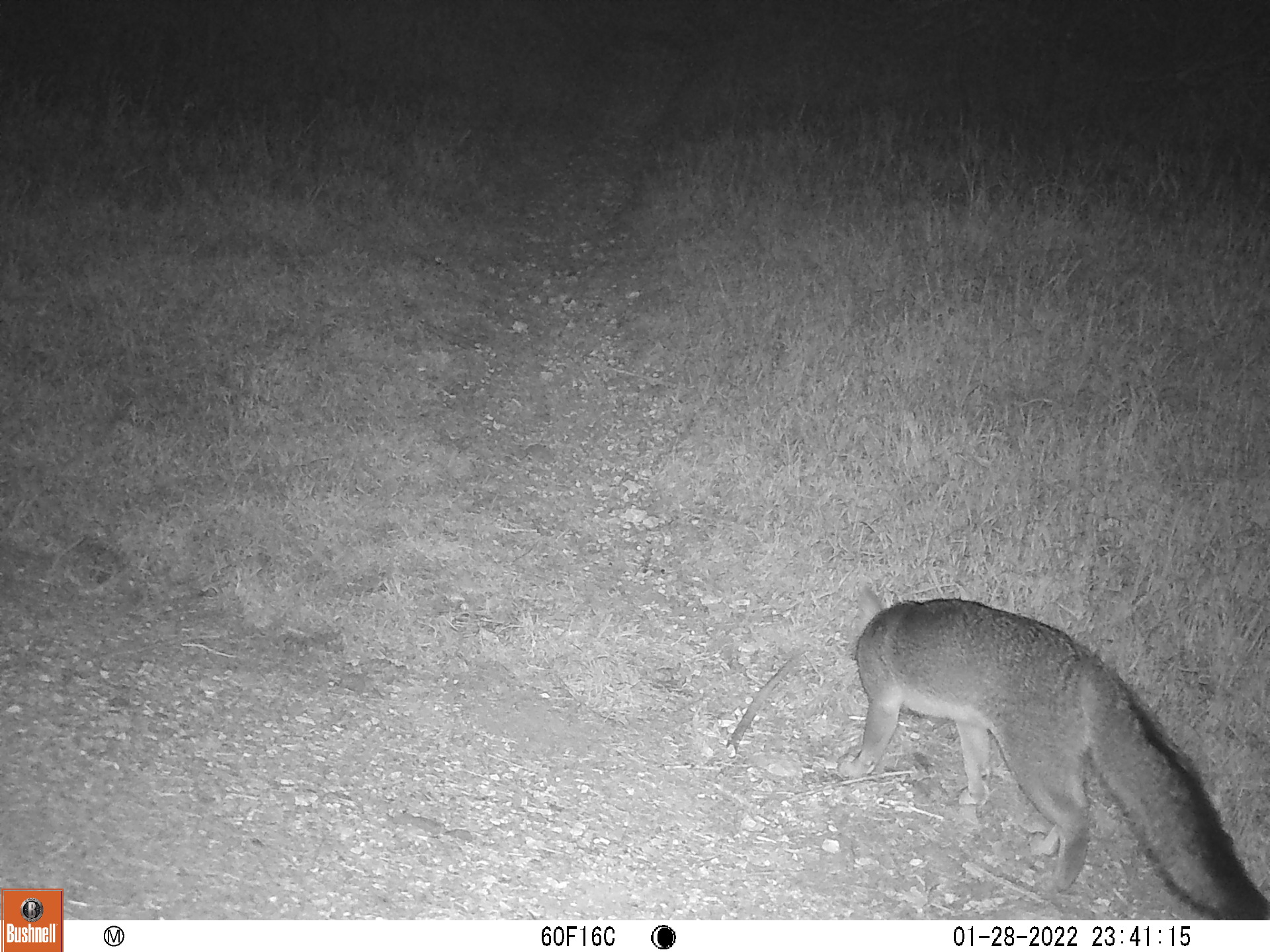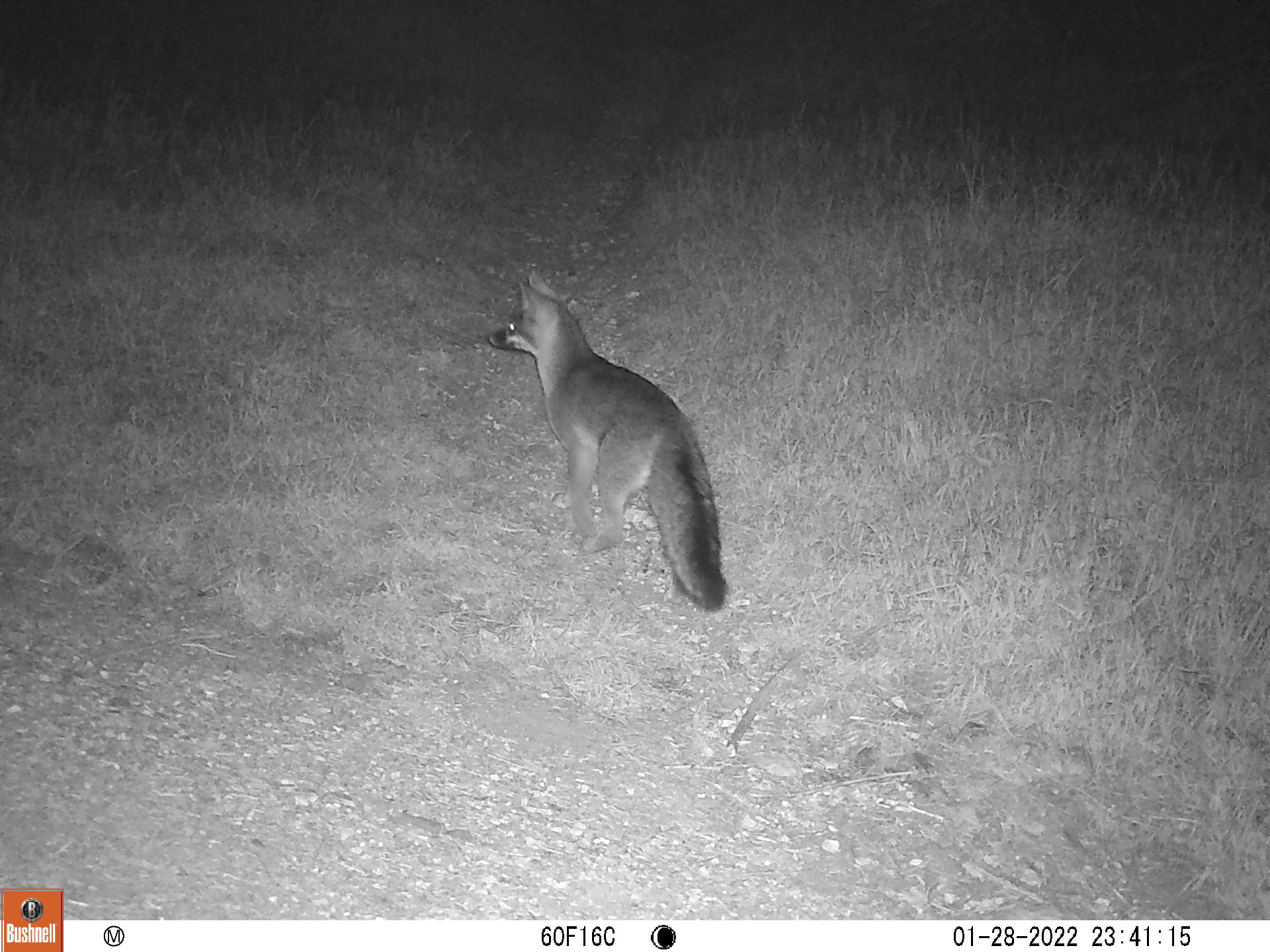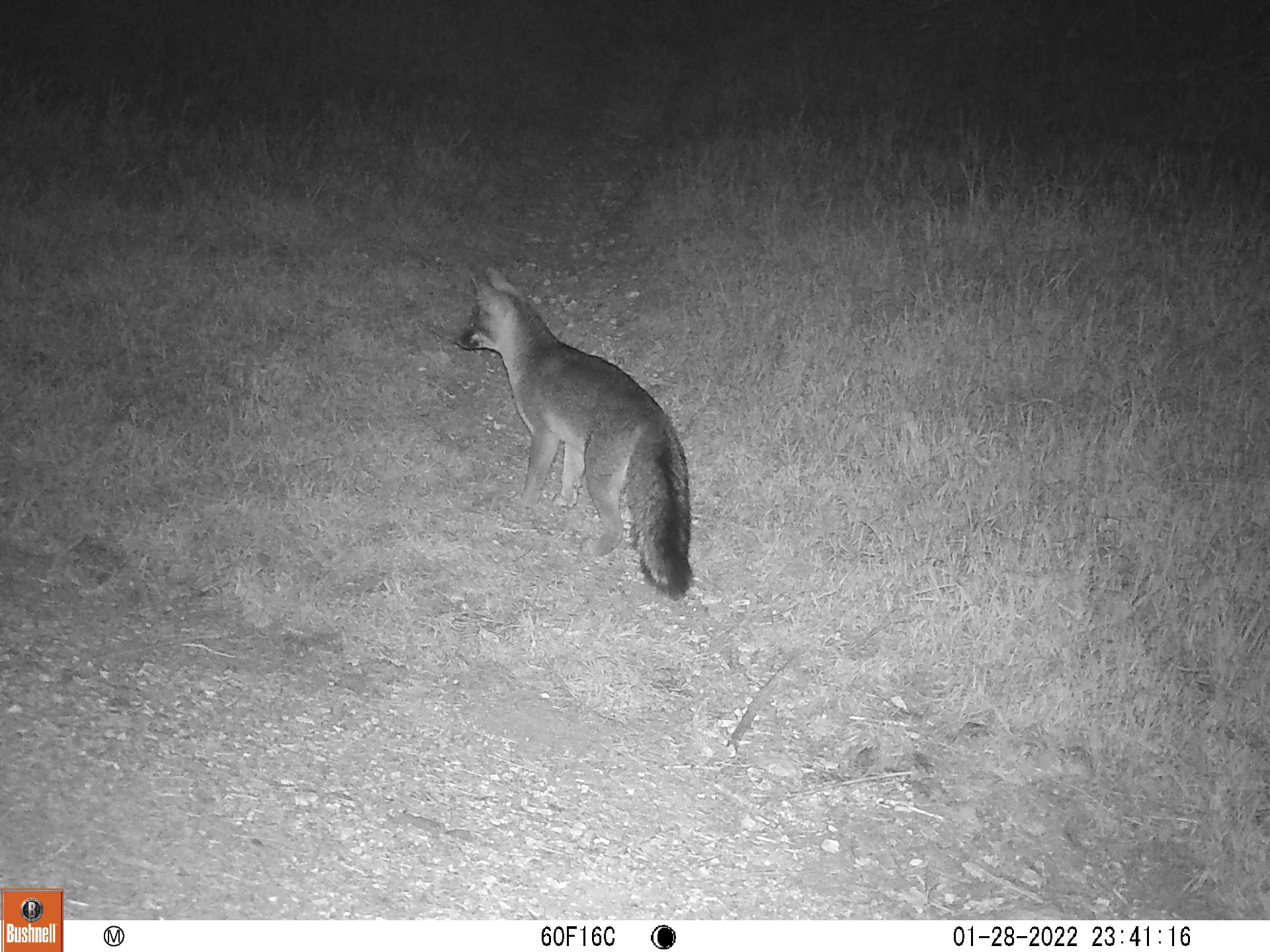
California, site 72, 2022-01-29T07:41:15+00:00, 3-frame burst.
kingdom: Animalia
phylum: Chordata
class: Mammalia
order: Carnivora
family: Canidae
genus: Urocyon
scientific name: Urocyon cinereoargenteus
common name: gray fox